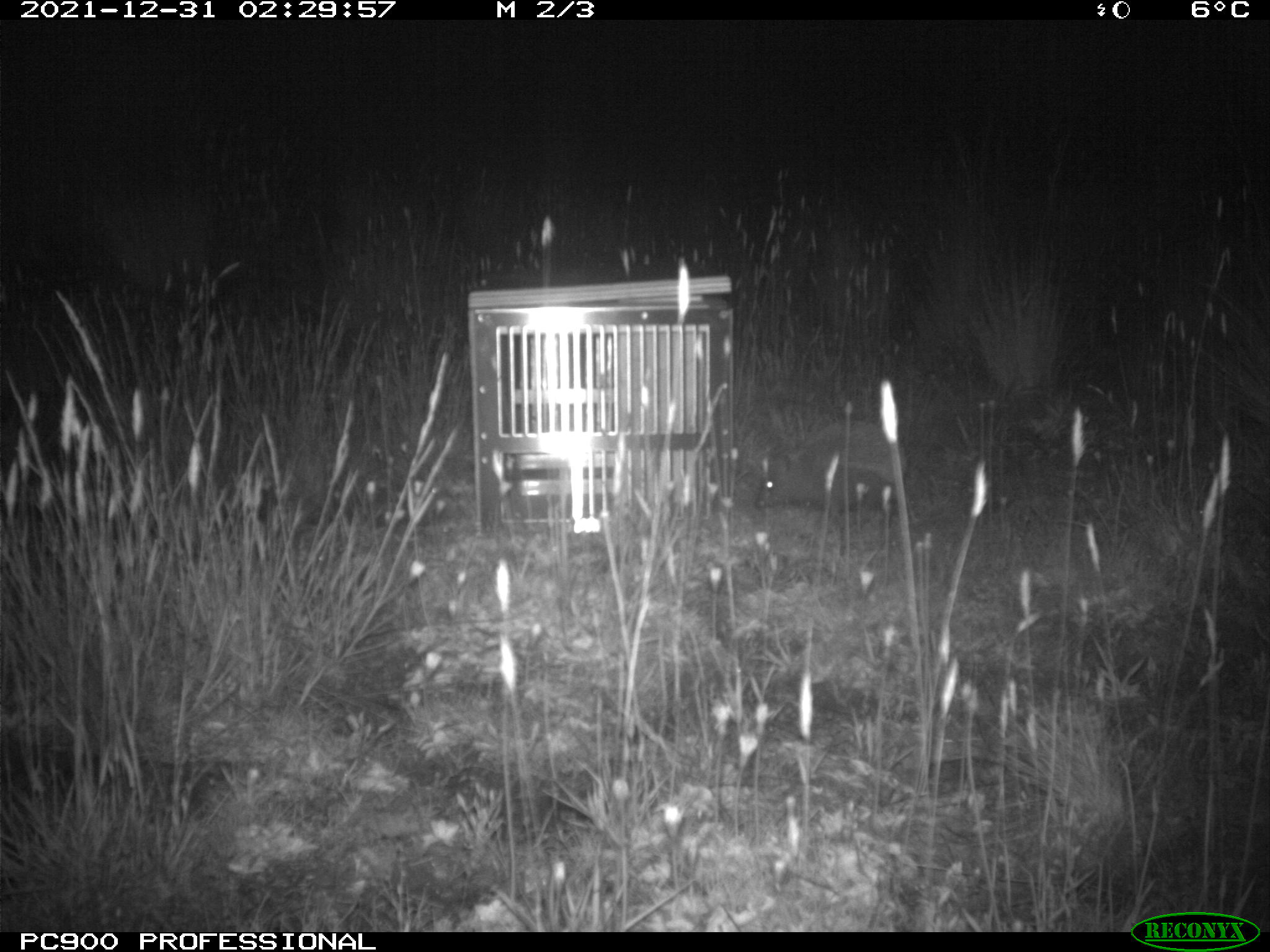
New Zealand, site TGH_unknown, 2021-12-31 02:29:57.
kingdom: Animalia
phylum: Chordata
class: Mammalia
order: Eulipotyphla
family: Erinaceidae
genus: Erinaceus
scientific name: Erinaceus europaeus europaeus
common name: european hedgehog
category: hedgehog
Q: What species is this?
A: Hedgehog (european hedgehog) (Erinaceus europaeus europaeus).